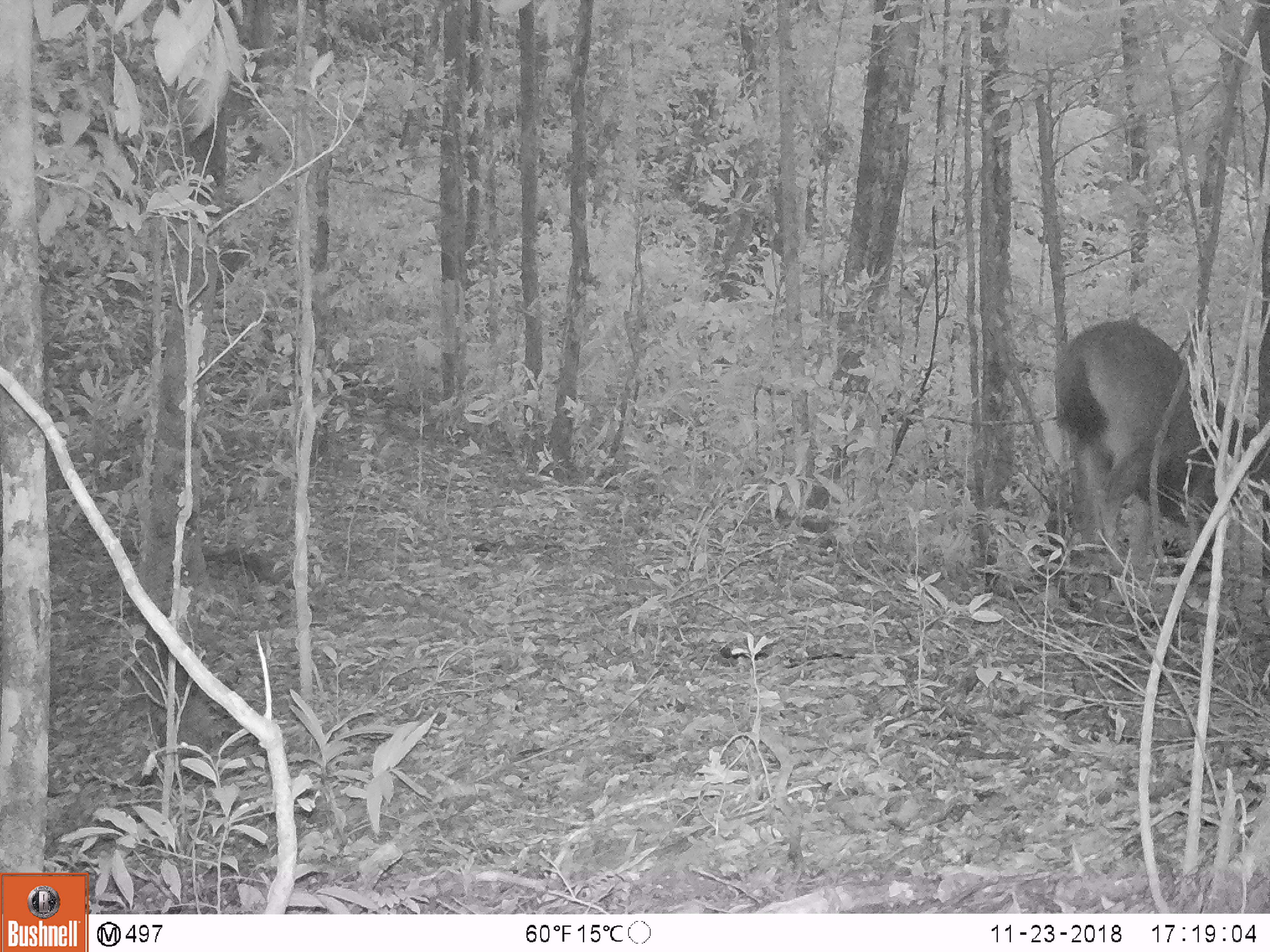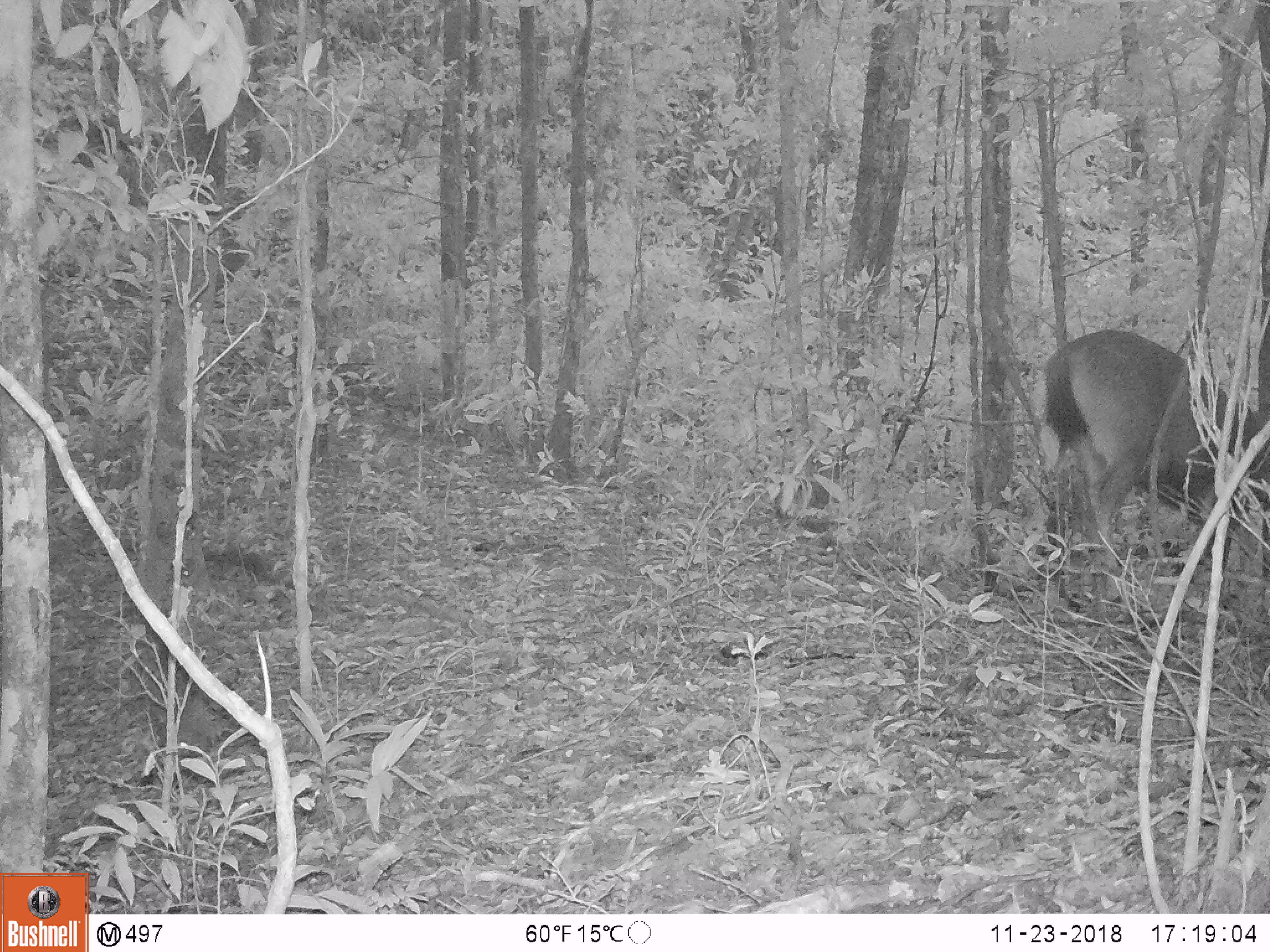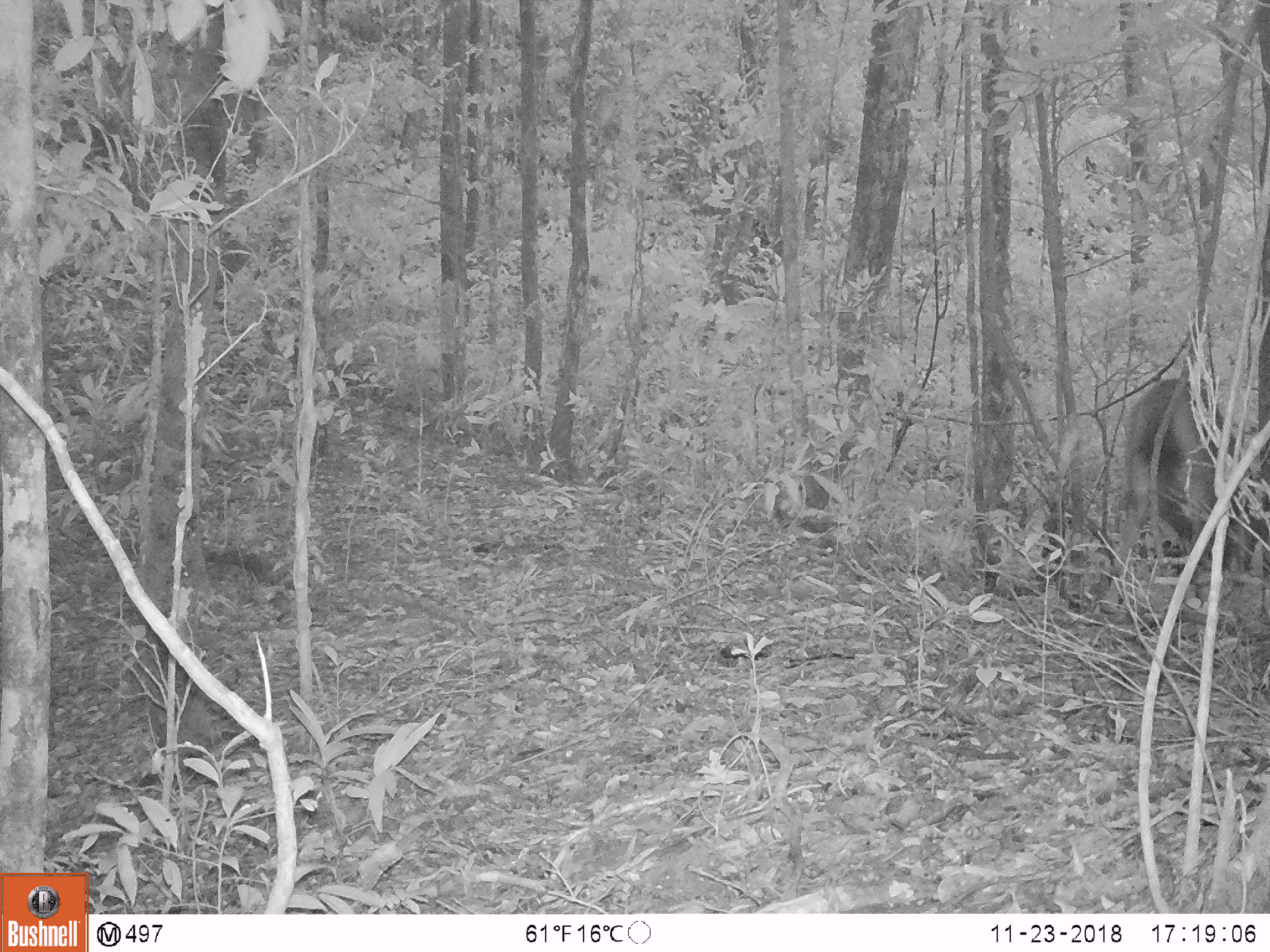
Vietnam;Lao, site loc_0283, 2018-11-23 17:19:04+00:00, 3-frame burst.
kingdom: Animalia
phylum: Chordata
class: Mammalia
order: Artiodactyla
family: Cervidae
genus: Rusa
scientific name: Rusa unicolor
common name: sambar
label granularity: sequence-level